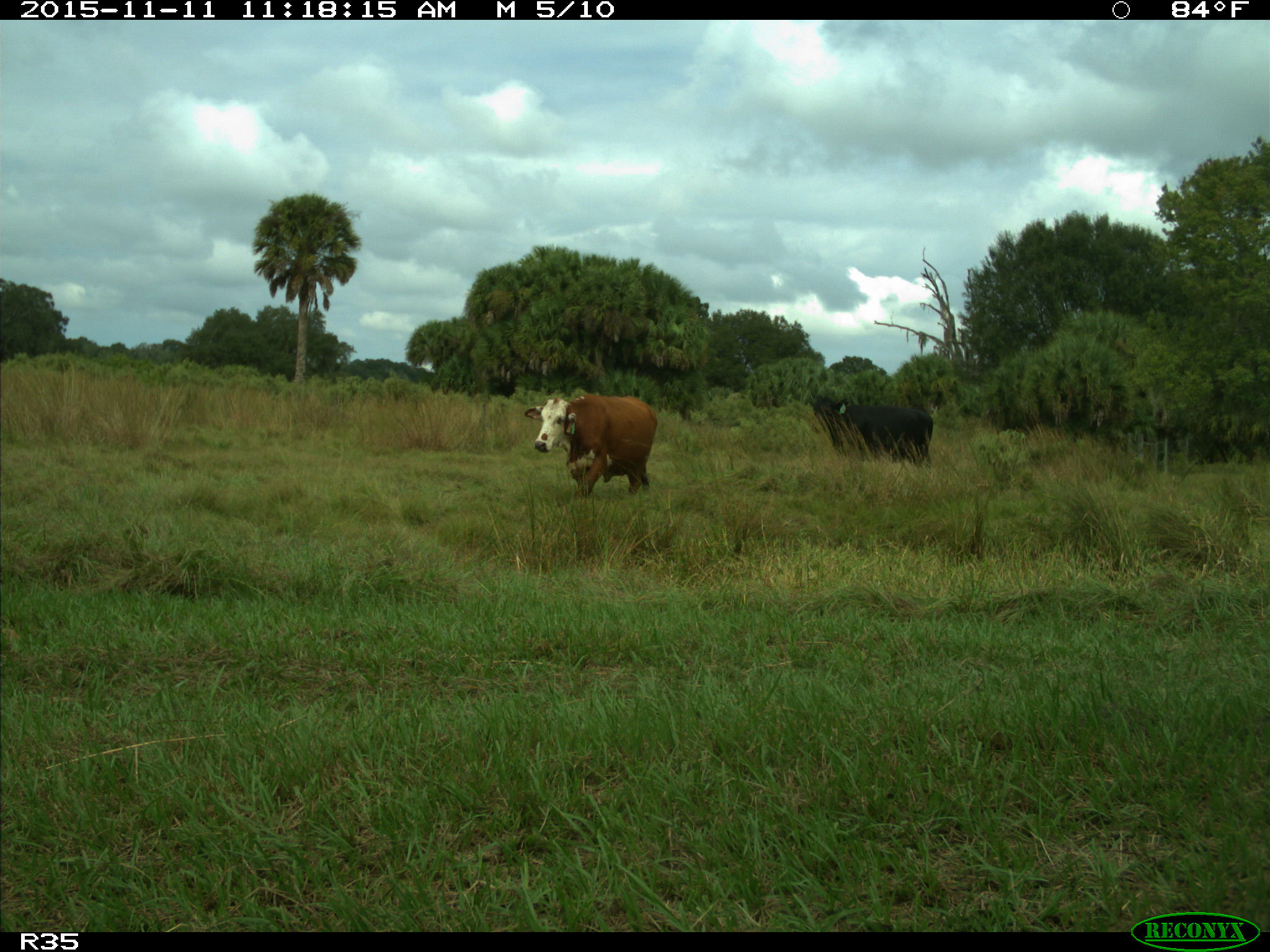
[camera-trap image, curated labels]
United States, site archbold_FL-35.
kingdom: Animalia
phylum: Chordata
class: Mammalia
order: Artiodactyla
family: Bovidae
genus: Bos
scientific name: Bos taurus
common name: domestic cow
Bos taurus (domestic cow).